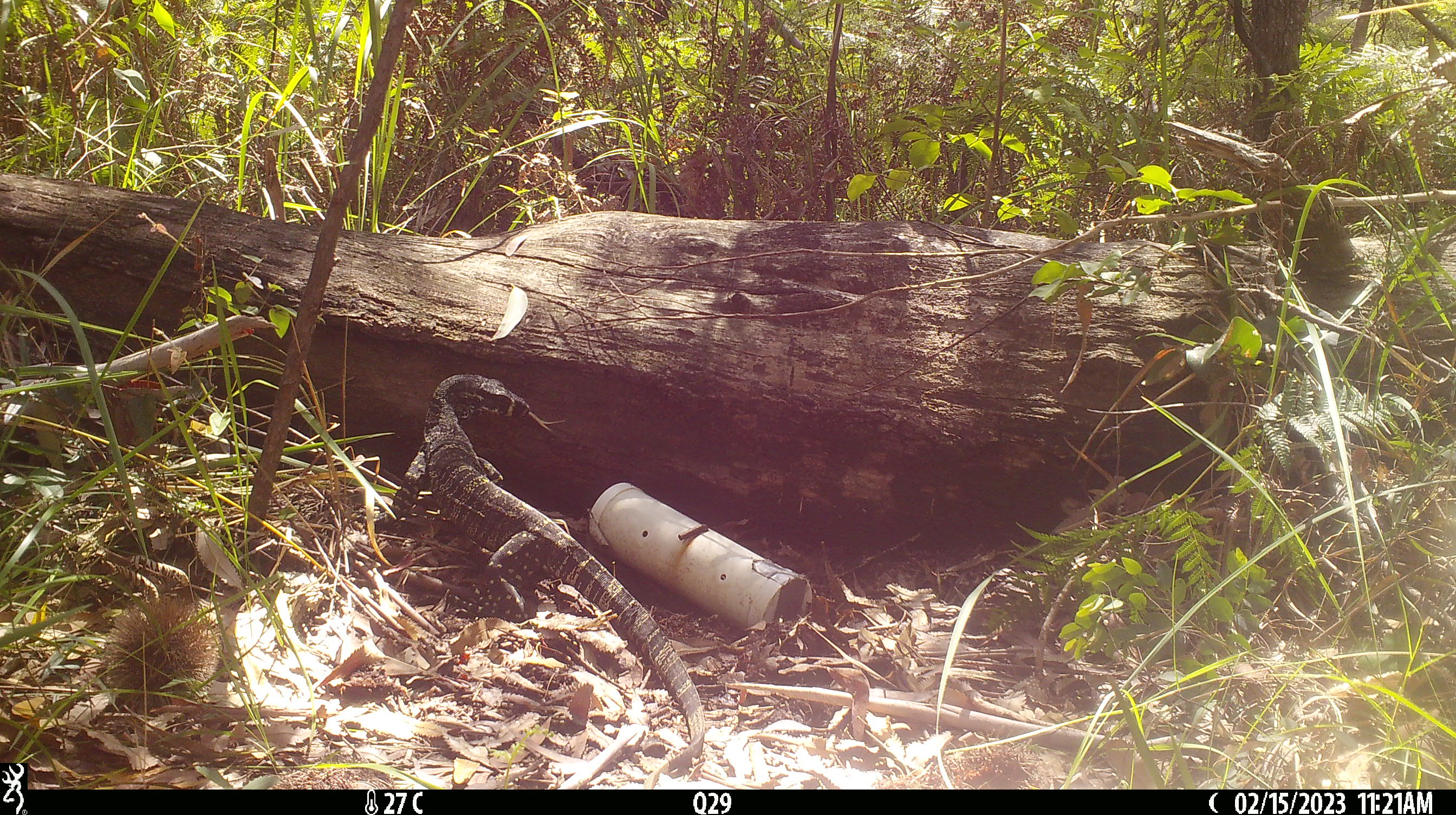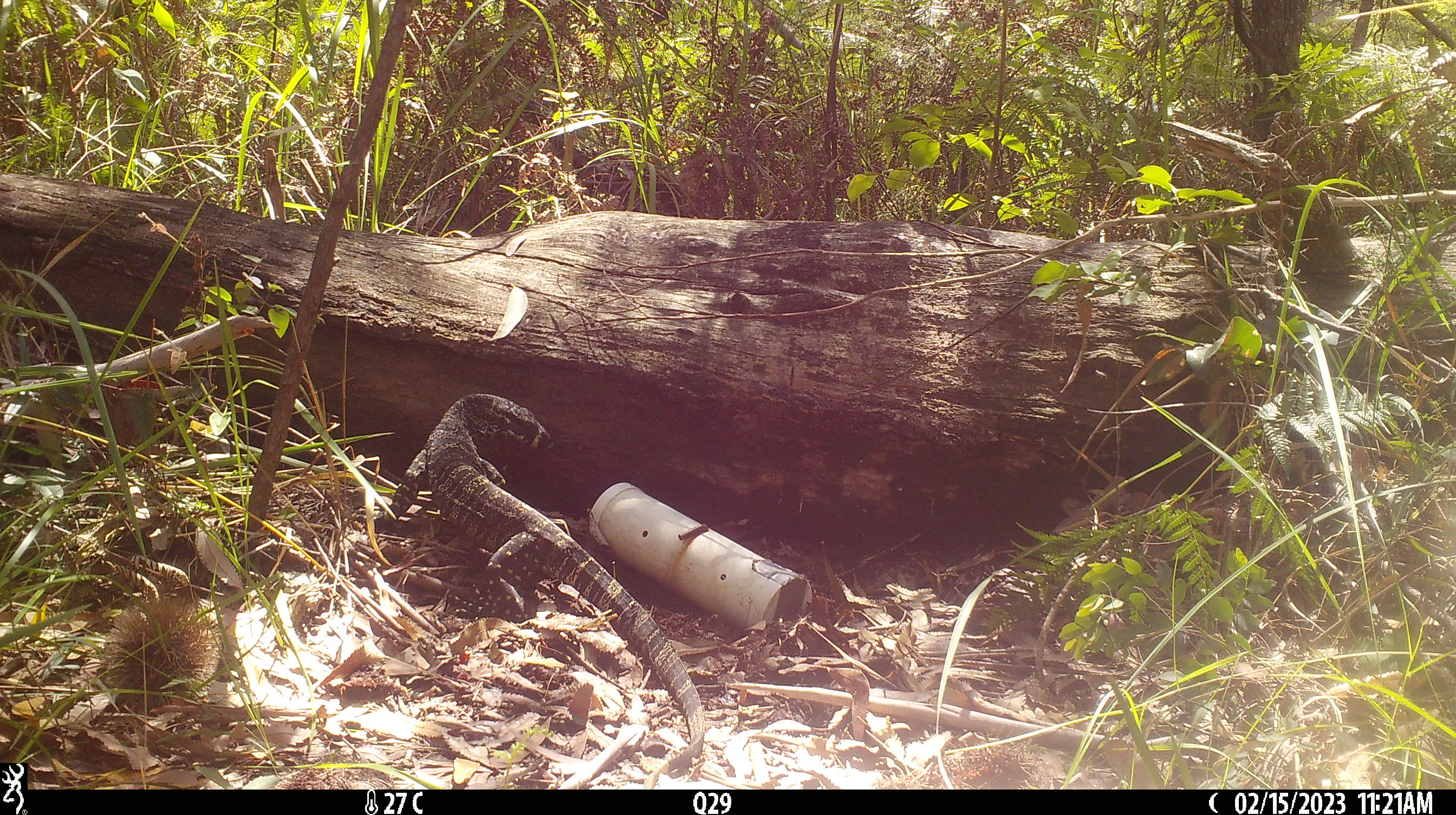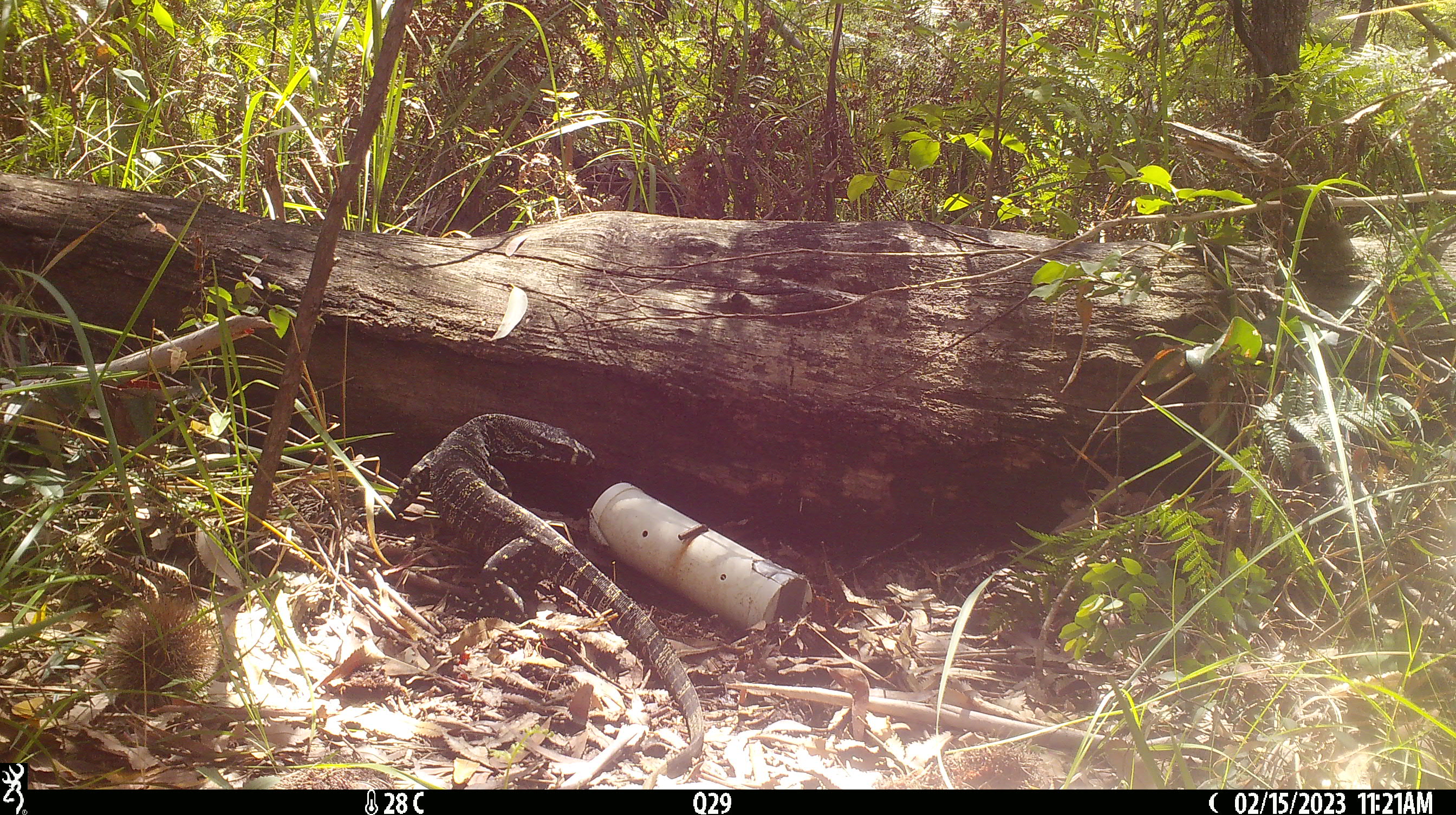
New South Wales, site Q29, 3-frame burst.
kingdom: Animalia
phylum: Chordata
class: Reptilia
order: Squamata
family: Varanidae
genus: Varanus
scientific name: Varanus varius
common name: lace monitor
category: goanna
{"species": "goanna (lace monitor) (Varanus varius)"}